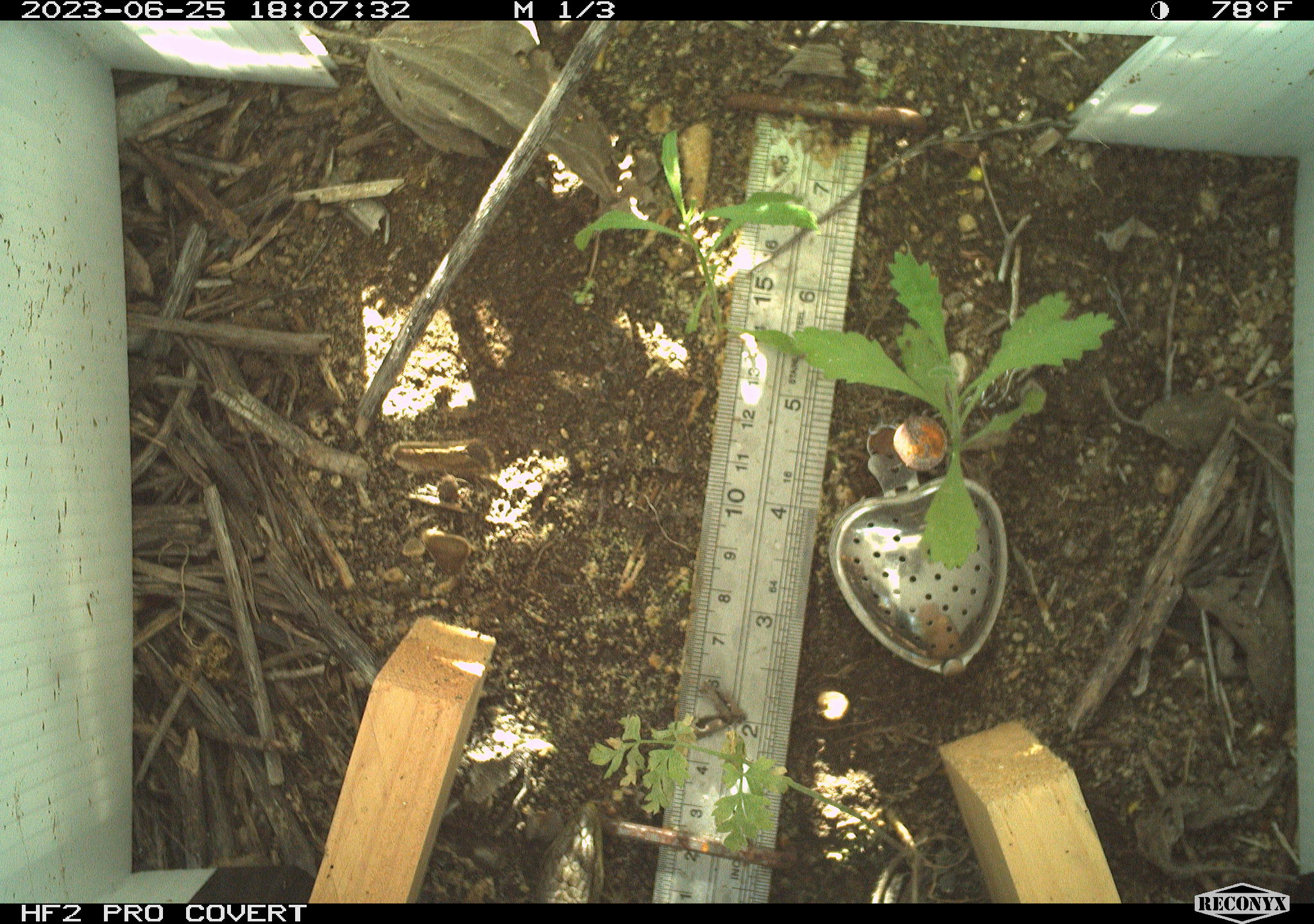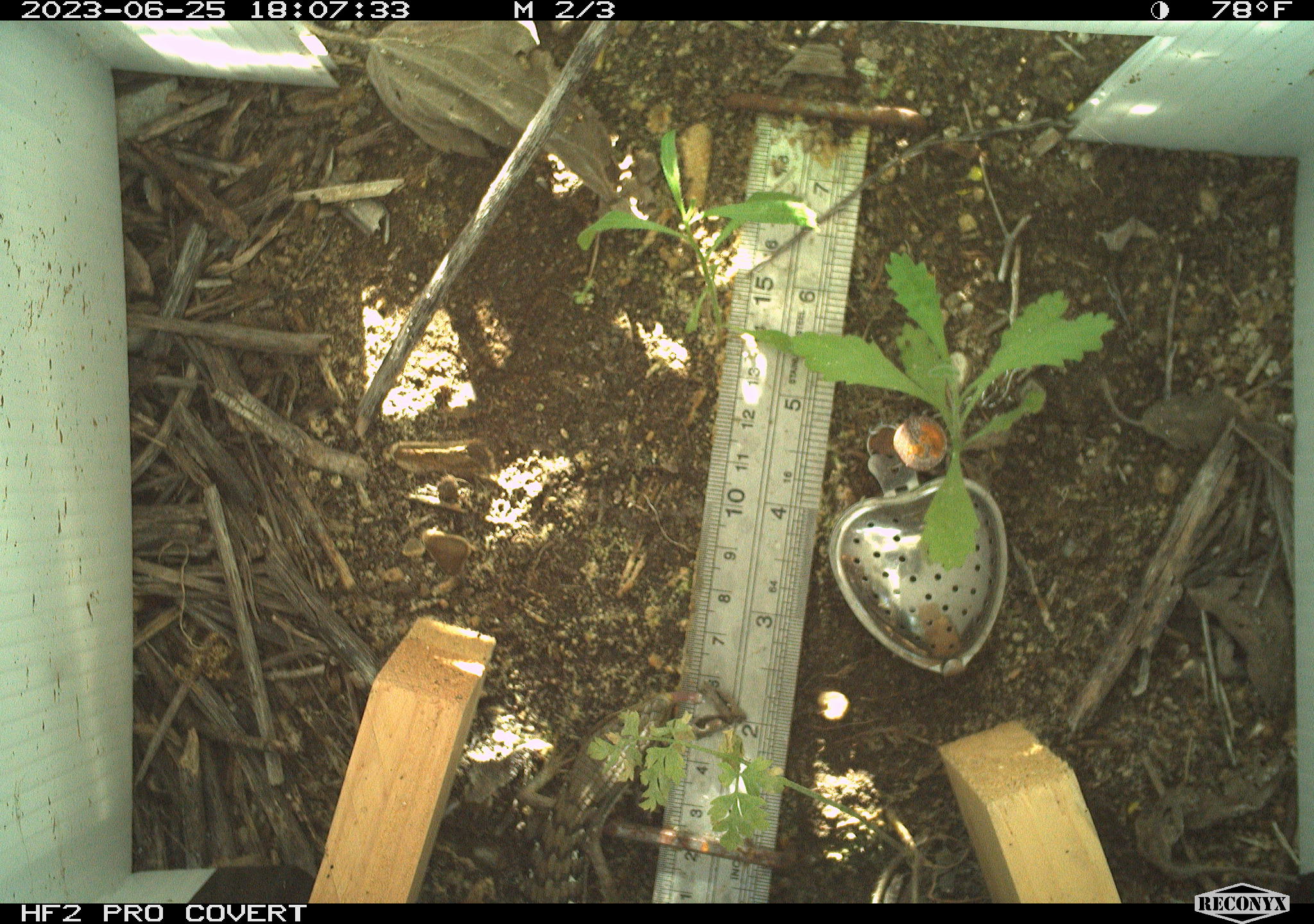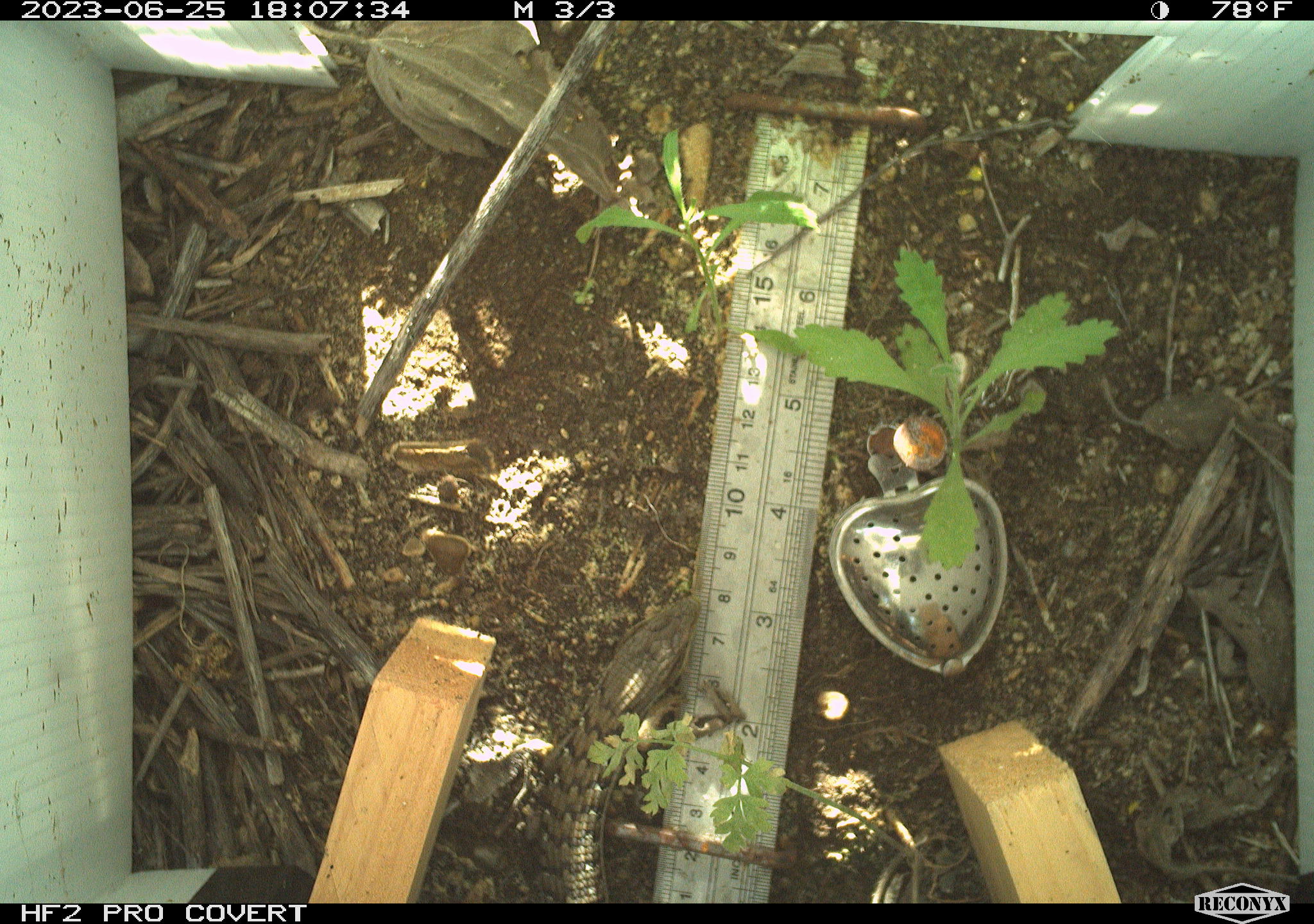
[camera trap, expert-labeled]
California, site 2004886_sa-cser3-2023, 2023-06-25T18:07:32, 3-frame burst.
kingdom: Animalia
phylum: Chordata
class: Reptilia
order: Squamata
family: Anguidae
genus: Elgaria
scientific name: Elgaria multicarinata webbii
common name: san diego alligator lizard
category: woodland alligator lizard